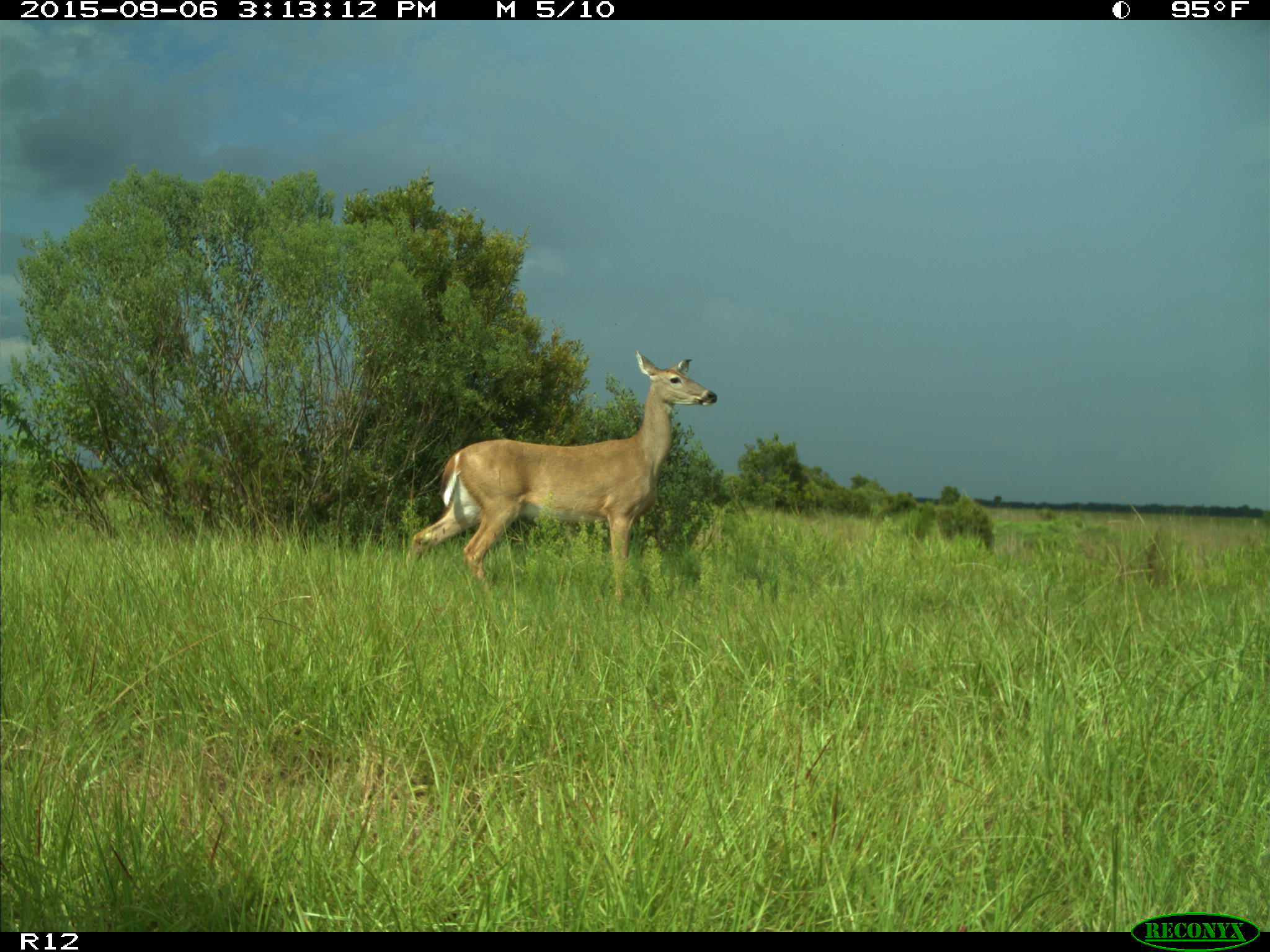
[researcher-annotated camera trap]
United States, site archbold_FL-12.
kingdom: Animalia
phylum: Chordata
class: Mammalia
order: Artiodactyla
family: Cervidae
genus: Odocoileus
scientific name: Odocoileus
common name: deer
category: unidentified deer